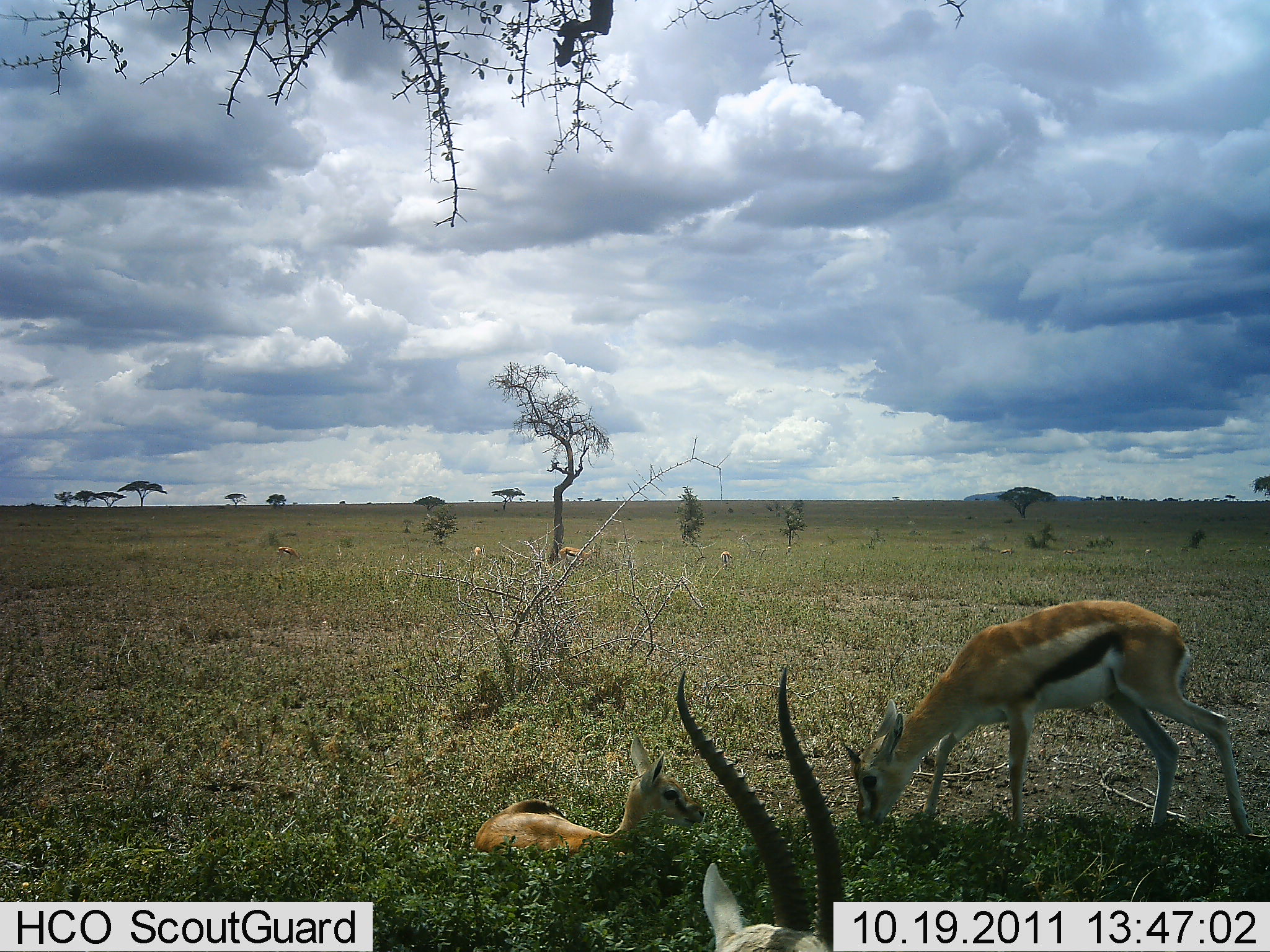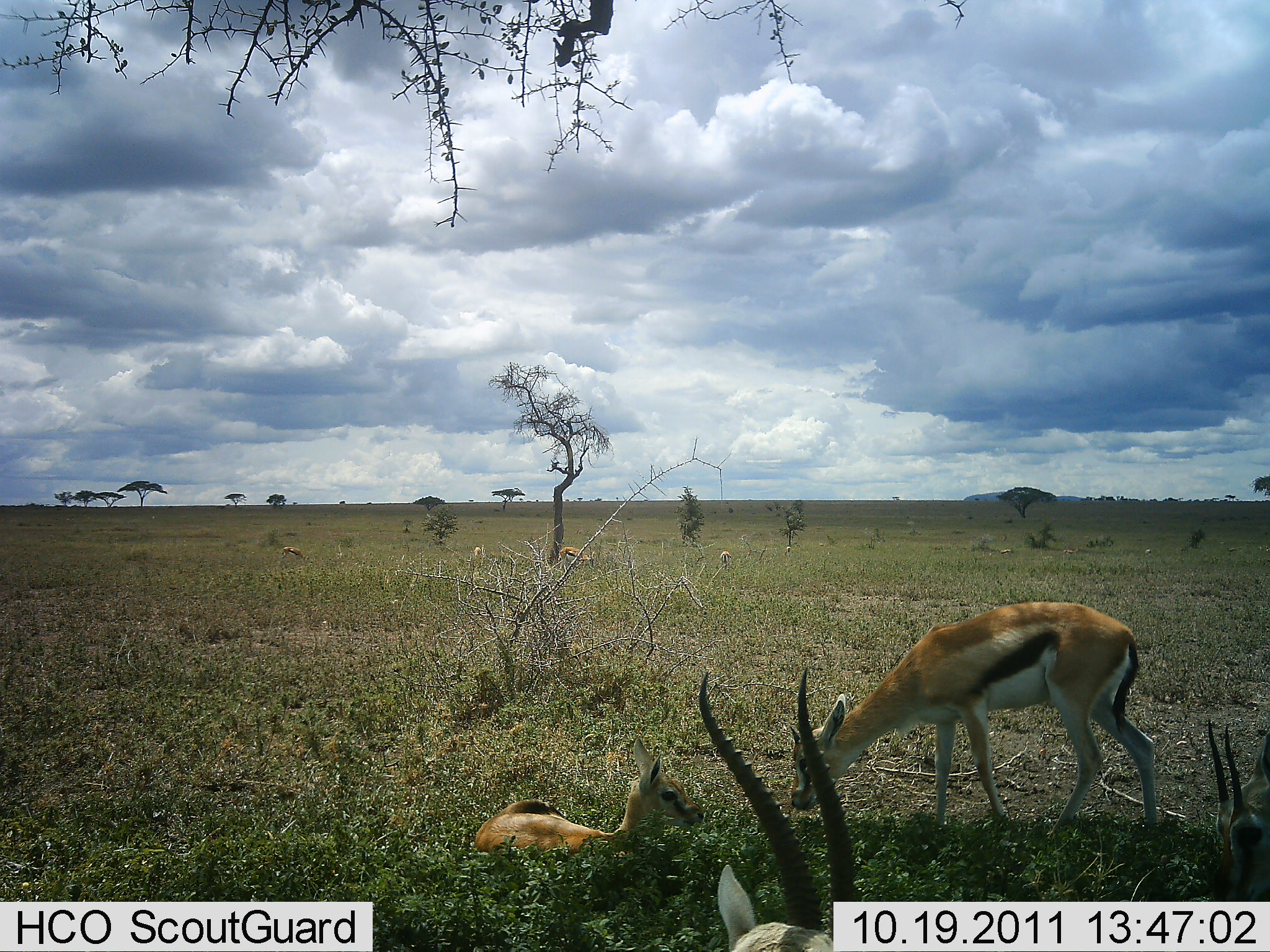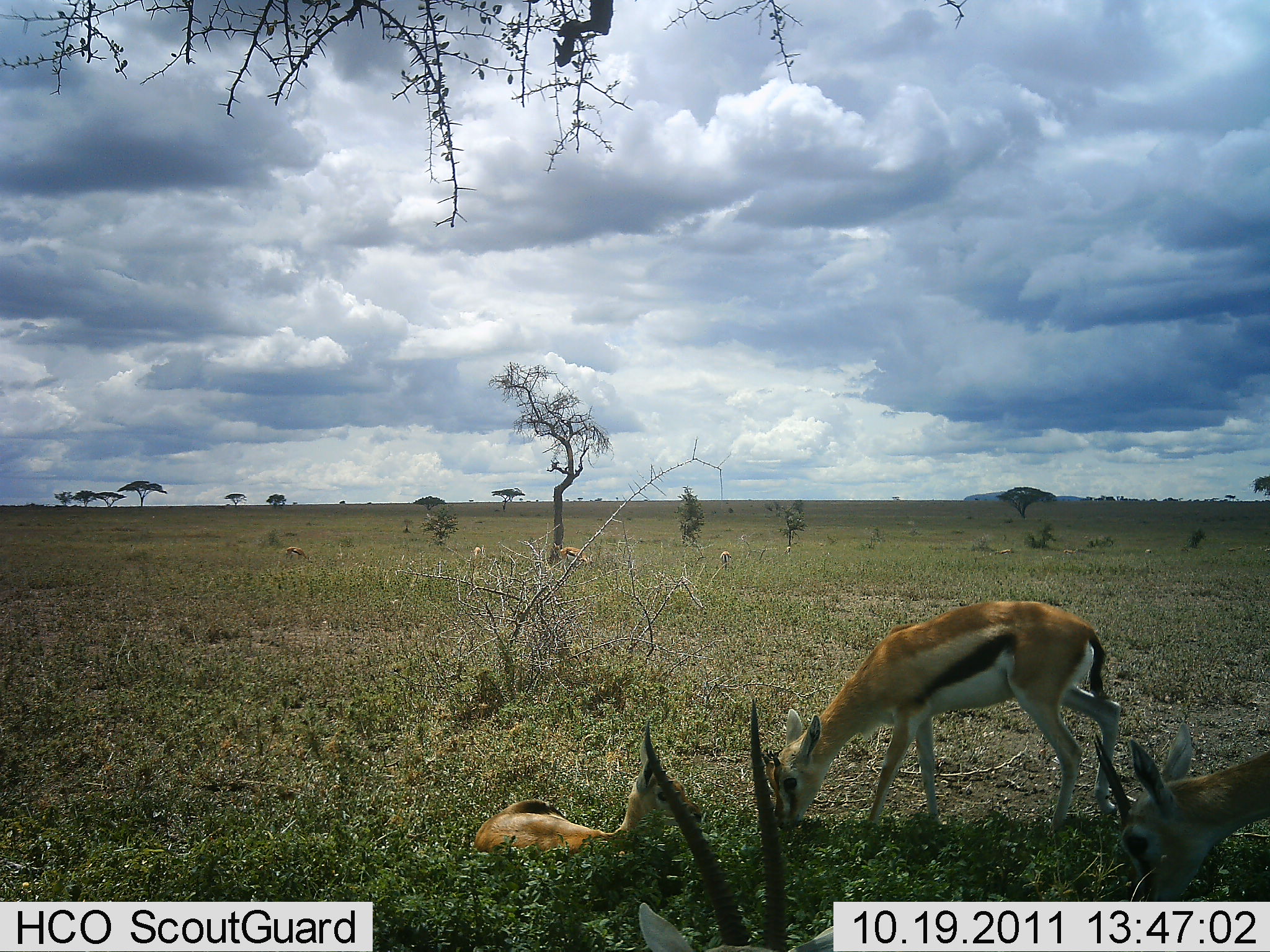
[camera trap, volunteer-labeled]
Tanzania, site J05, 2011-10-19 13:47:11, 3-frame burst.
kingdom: Animalia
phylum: Chordata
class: Mammalia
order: Artiodactyla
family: Bovidae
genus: Eudorcas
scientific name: Eudorcas thomsonii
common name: thomson's gazelle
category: gazellethomsons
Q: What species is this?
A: Gazellethomsons (thomson's gazelle) (Eudorcas thomsonii).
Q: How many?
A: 4.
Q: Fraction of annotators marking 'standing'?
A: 27%.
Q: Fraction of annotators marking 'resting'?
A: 91%.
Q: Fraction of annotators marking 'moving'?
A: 9%.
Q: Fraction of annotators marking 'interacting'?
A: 0%.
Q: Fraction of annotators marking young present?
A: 55%.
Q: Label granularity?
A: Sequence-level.